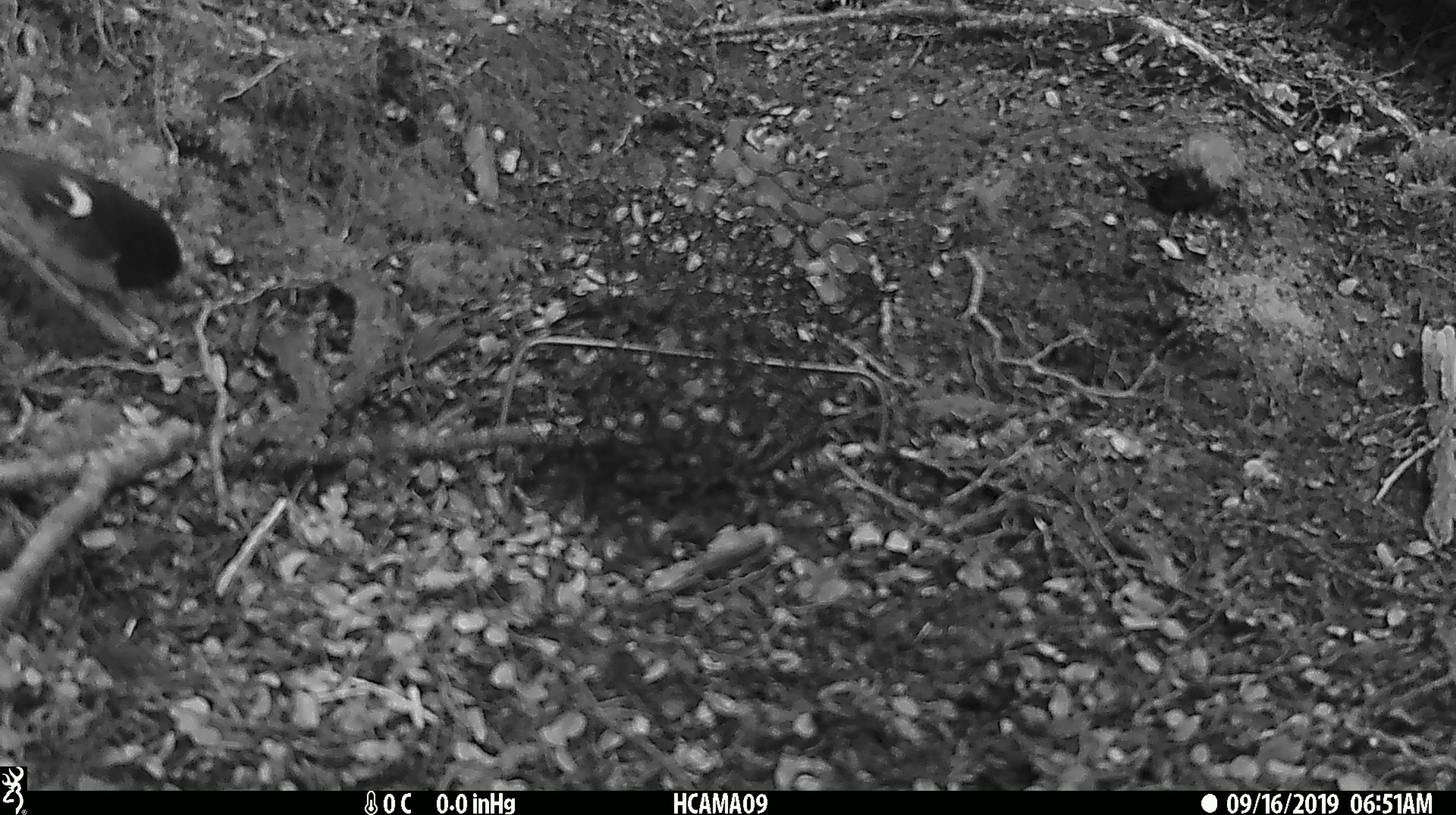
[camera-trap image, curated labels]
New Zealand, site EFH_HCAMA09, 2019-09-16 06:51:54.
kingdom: Animalia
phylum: Chordata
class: Aves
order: Passeriformes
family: Petroicidae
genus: Petroica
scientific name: Petroica macrocephala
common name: tomtit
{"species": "tomtit (Petroica macrocephala)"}